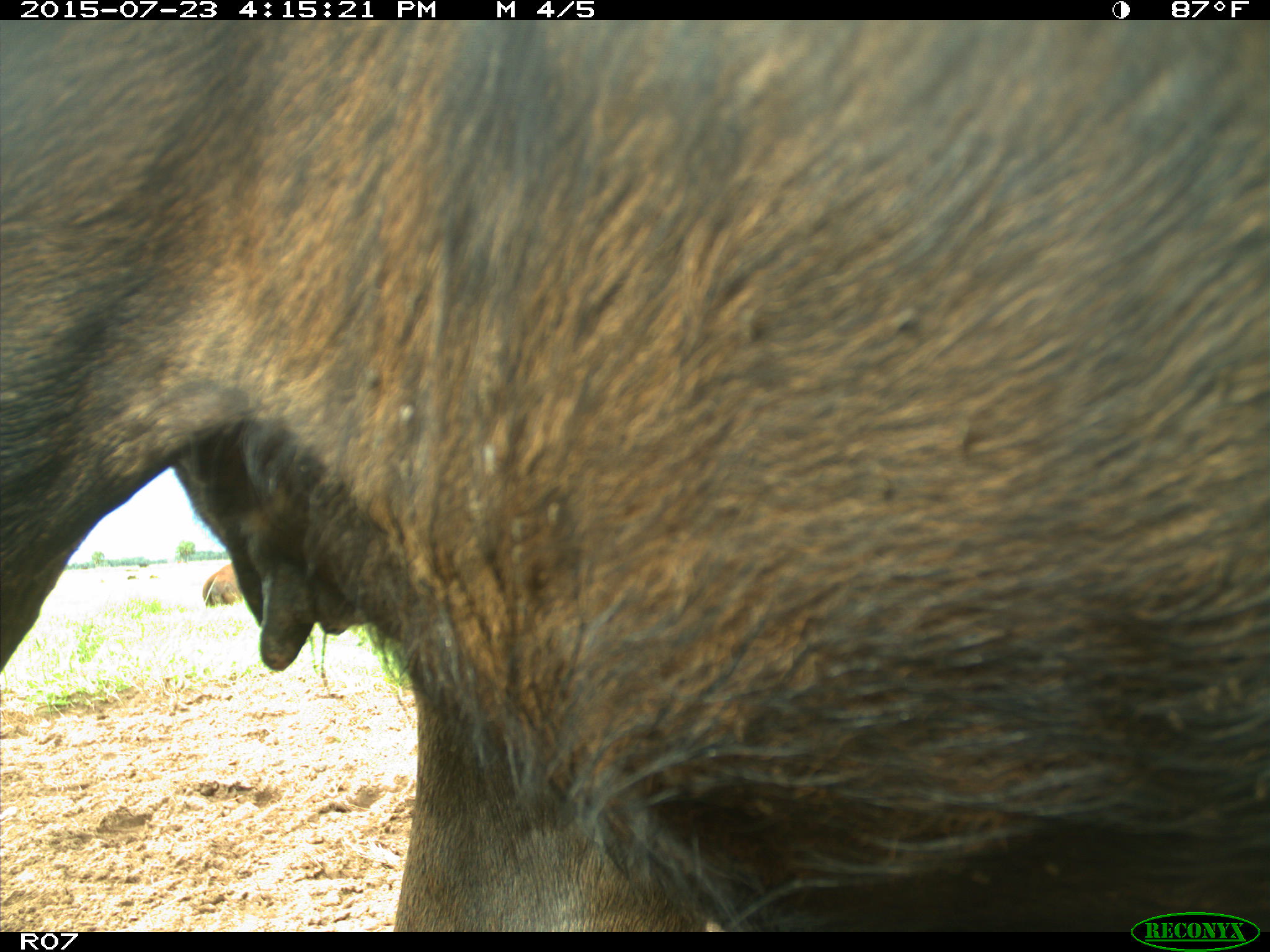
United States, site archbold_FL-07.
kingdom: Animalia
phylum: Chordata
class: Mammalia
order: Artiodactyla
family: Bovidae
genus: Bos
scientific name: Bos taurus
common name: domestic cow